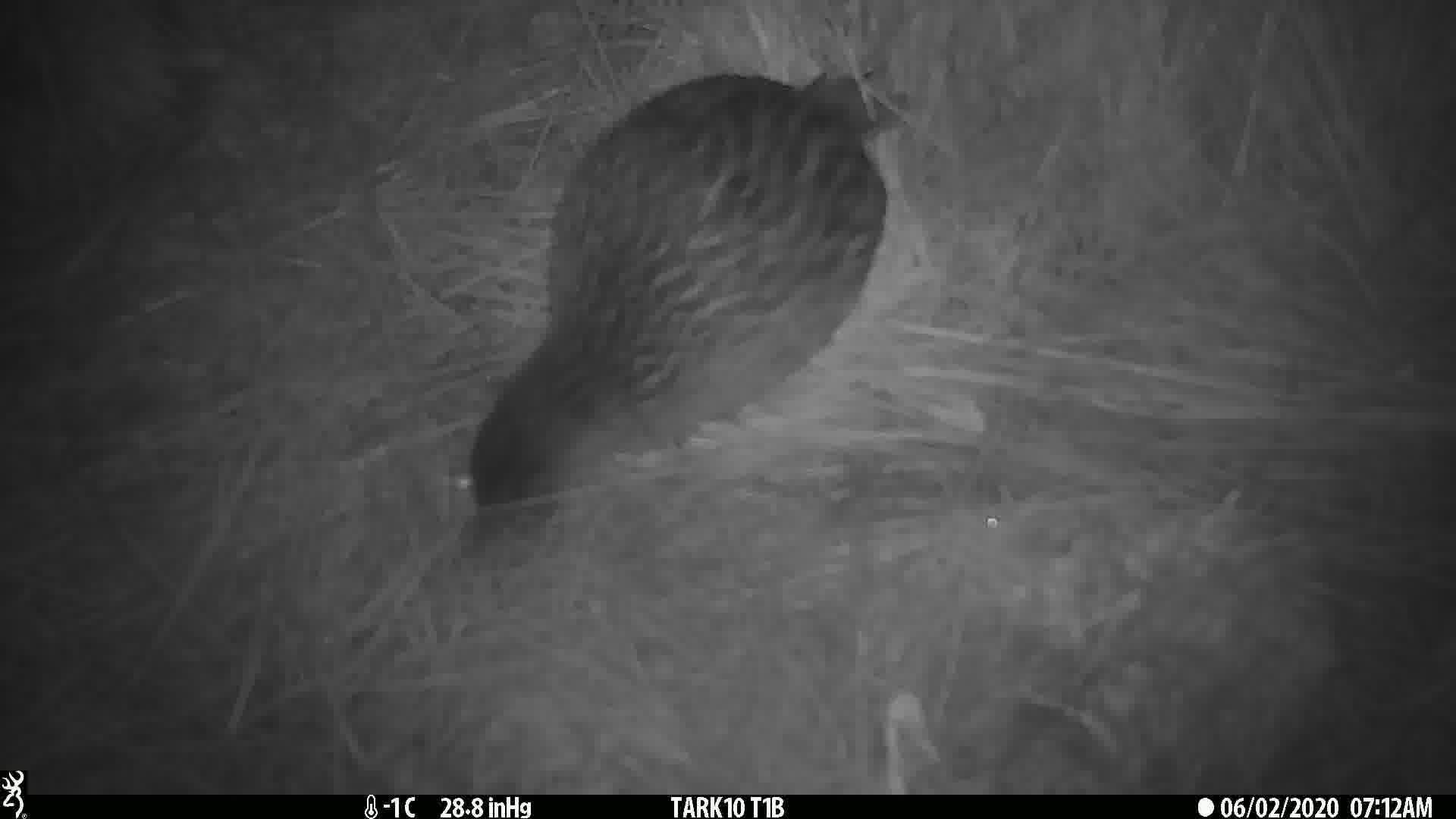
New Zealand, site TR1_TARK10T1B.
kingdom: Animalia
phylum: Chordata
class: Aves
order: Gruiformes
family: Rallidae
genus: Gallirallus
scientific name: Gallirallus australis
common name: weka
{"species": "weka (Gallirallus australis)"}